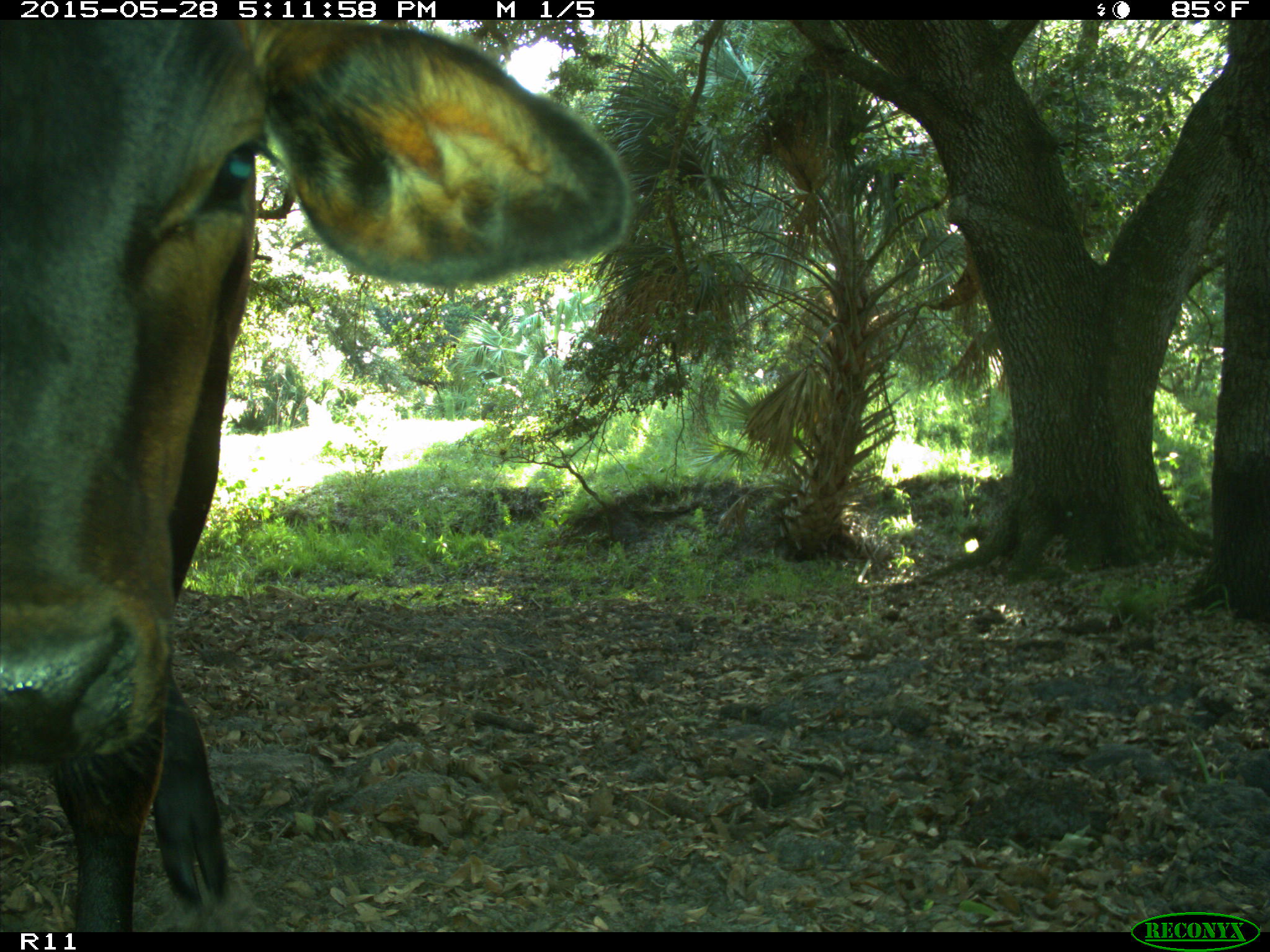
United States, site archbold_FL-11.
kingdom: Animalia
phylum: Chordata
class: Mammalia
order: Artiodactyla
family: Bovidae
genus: Bos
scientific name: Bos taurus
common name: domestic cow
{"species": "Bos taurus (domestic cow)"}